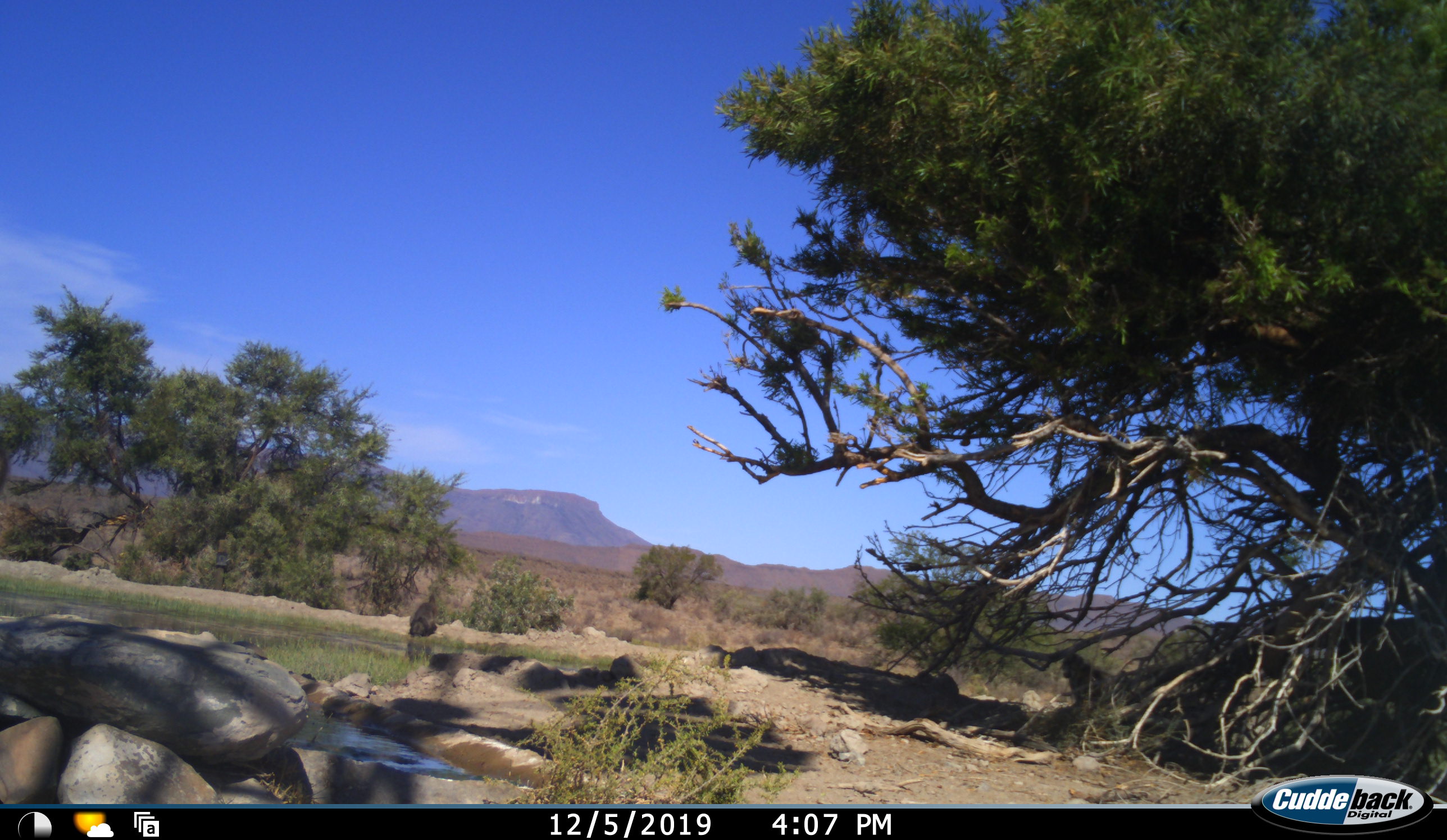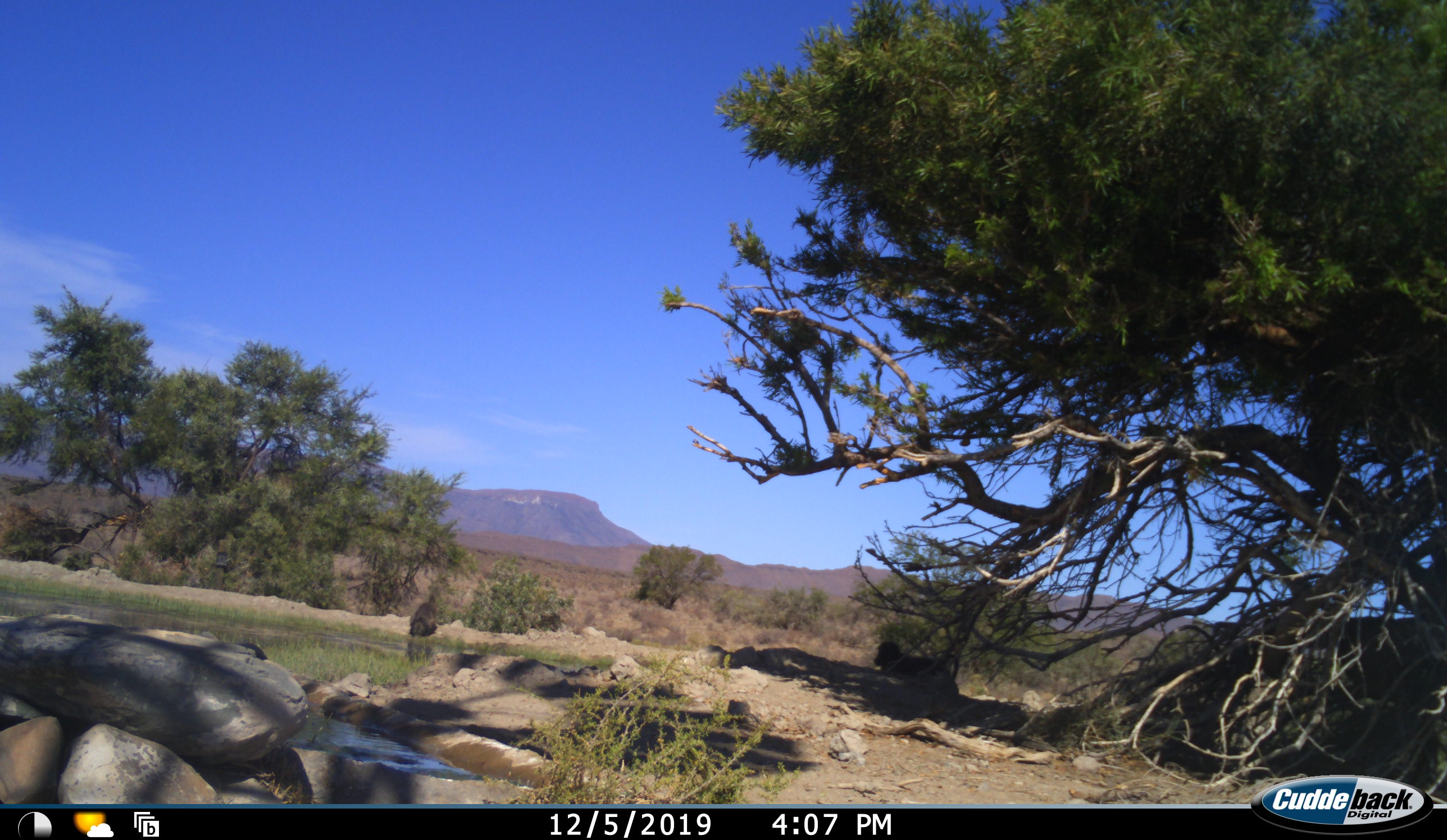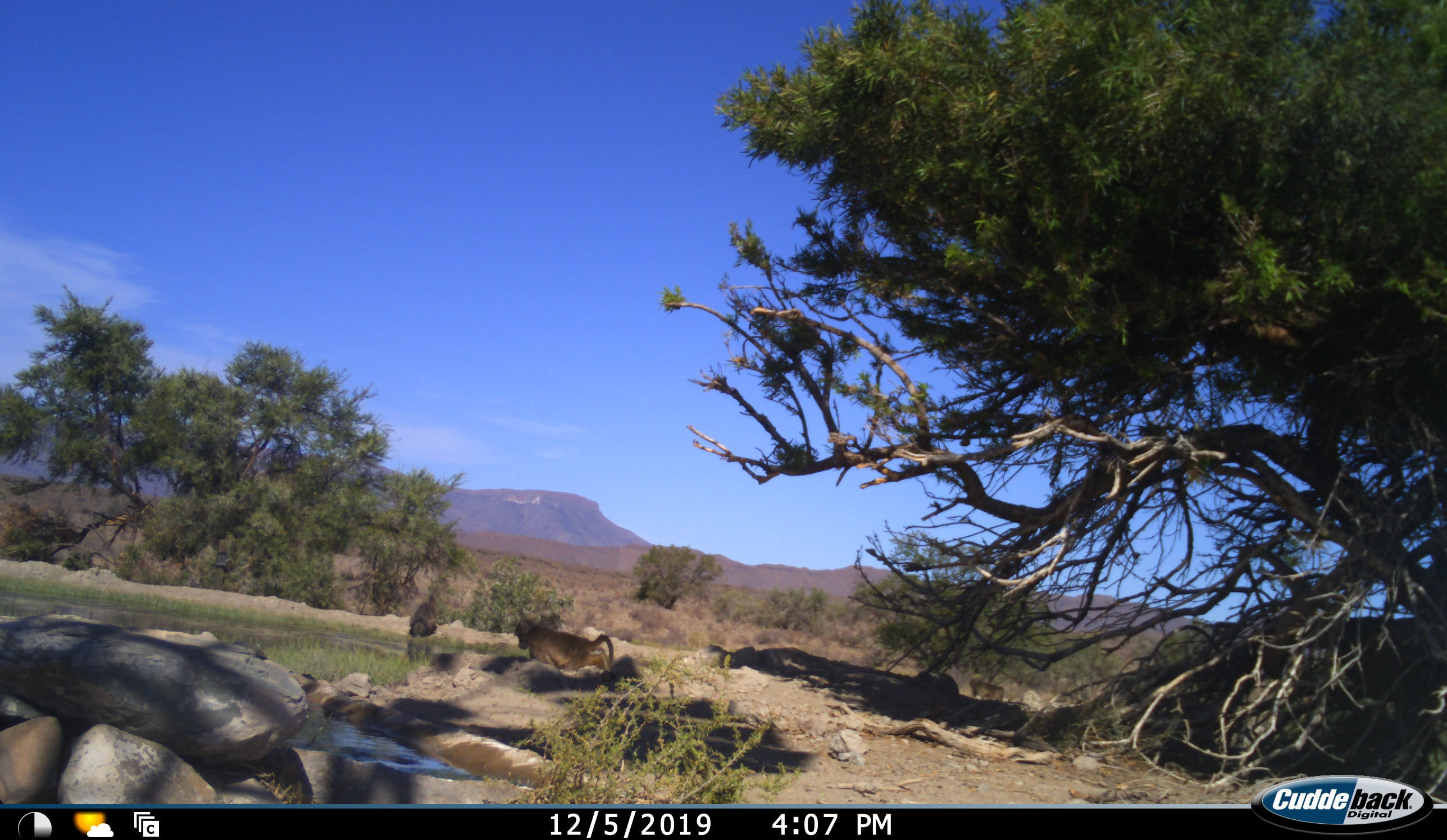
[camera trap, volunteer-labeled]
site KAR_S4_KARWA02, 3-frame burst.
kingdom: Animalia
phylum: Chordata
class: Mammalia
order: Primates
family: Cercopithecidae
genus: Papio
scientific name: Papio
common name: baboon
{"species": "baboon (Papio)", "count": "3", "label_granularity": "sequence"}